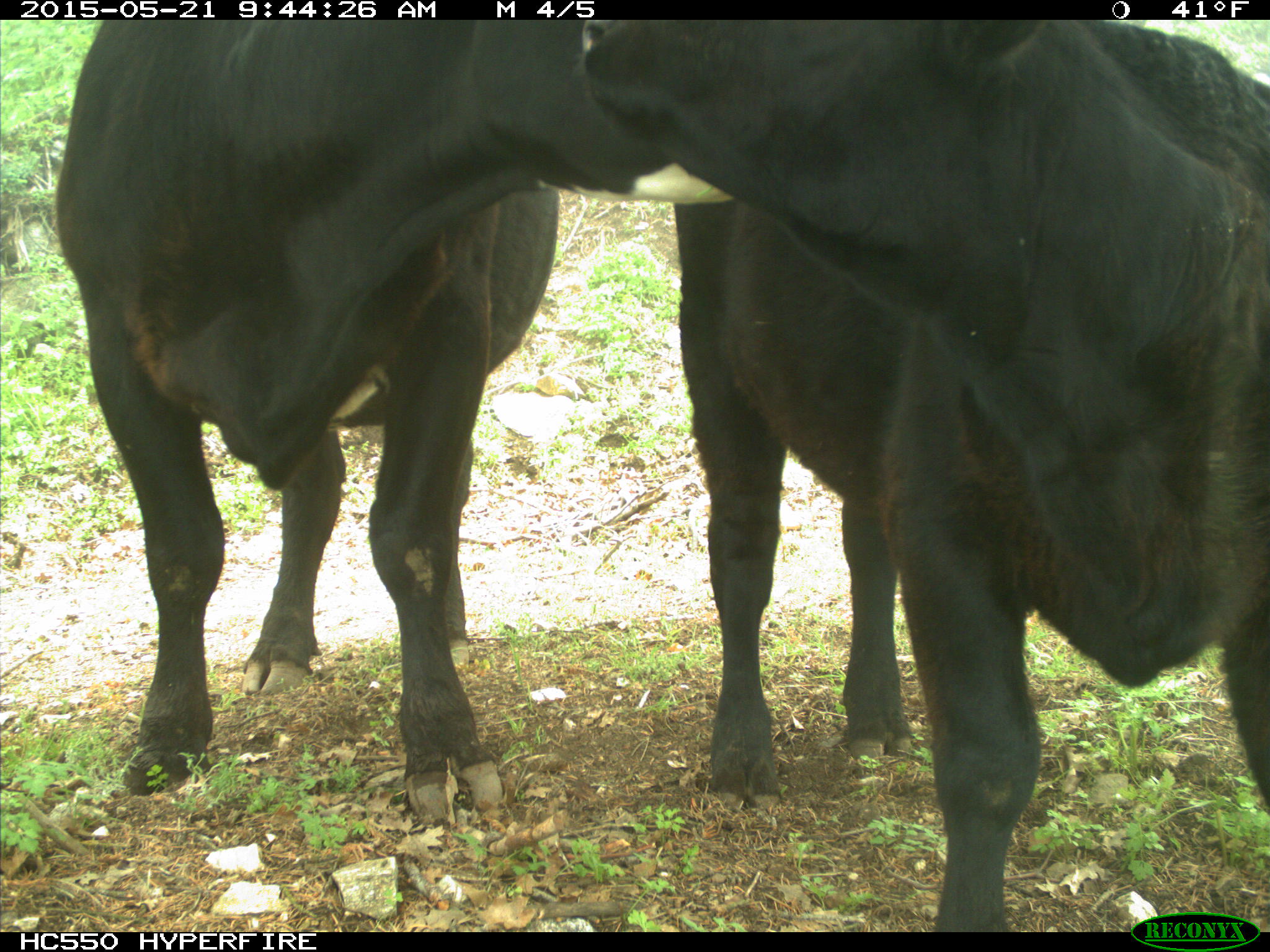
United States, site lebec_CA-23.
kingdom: Animalia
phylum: Chordata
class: Mammalia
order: Artiodactyla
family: Bovidae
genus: Bos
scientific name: Bos taurus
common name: domestic cow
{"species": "Bos taurus (domestic cow)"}